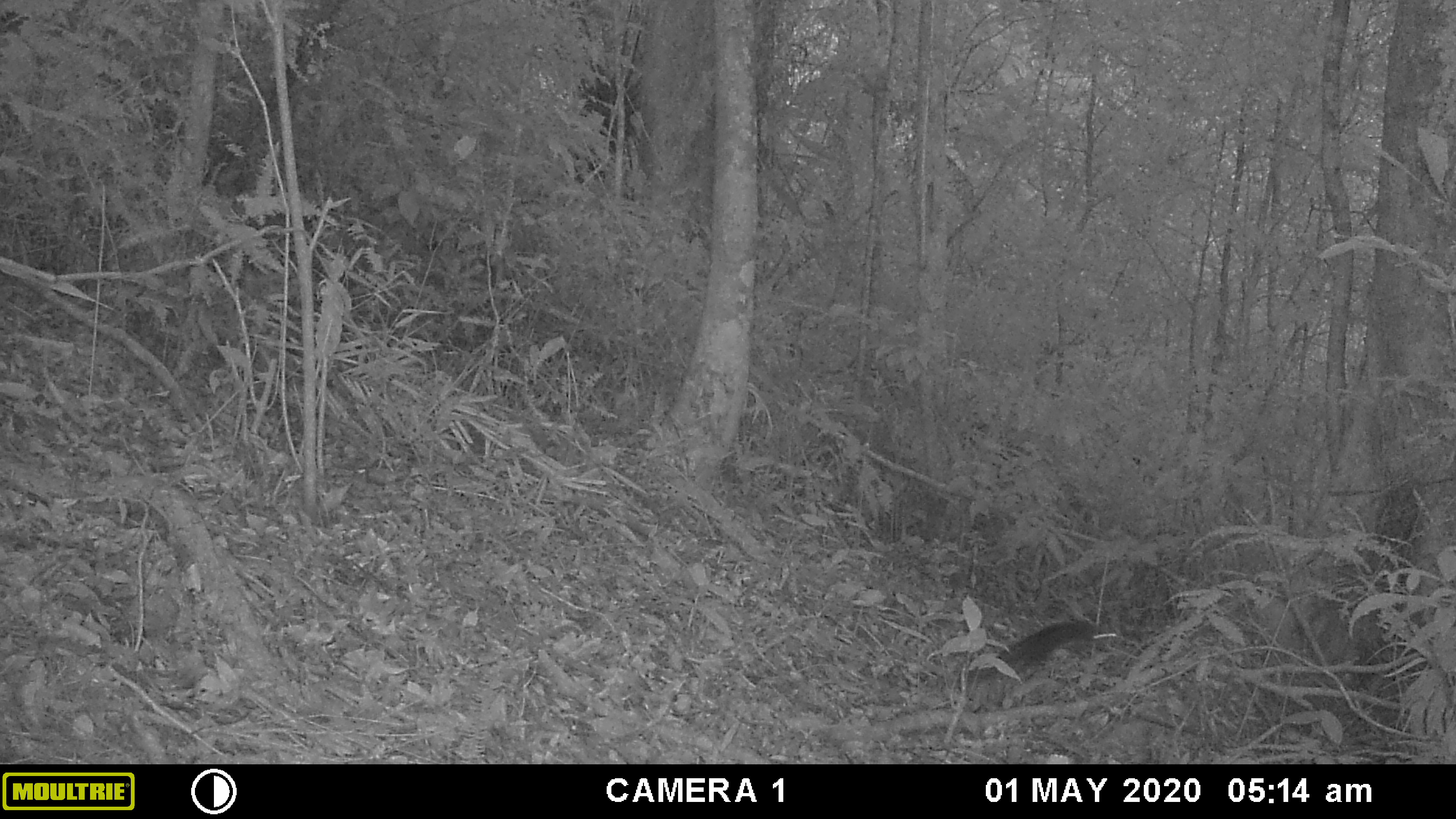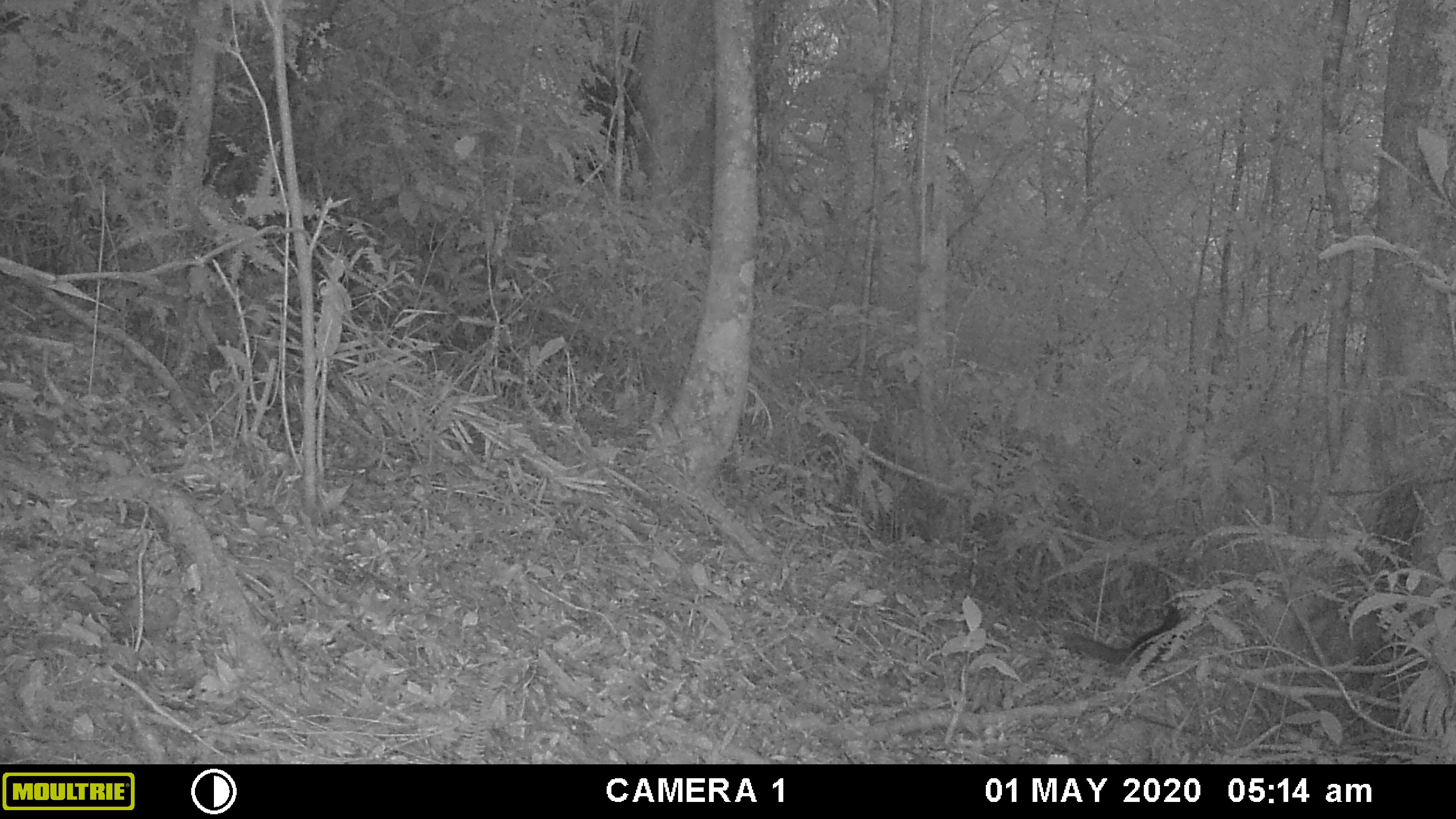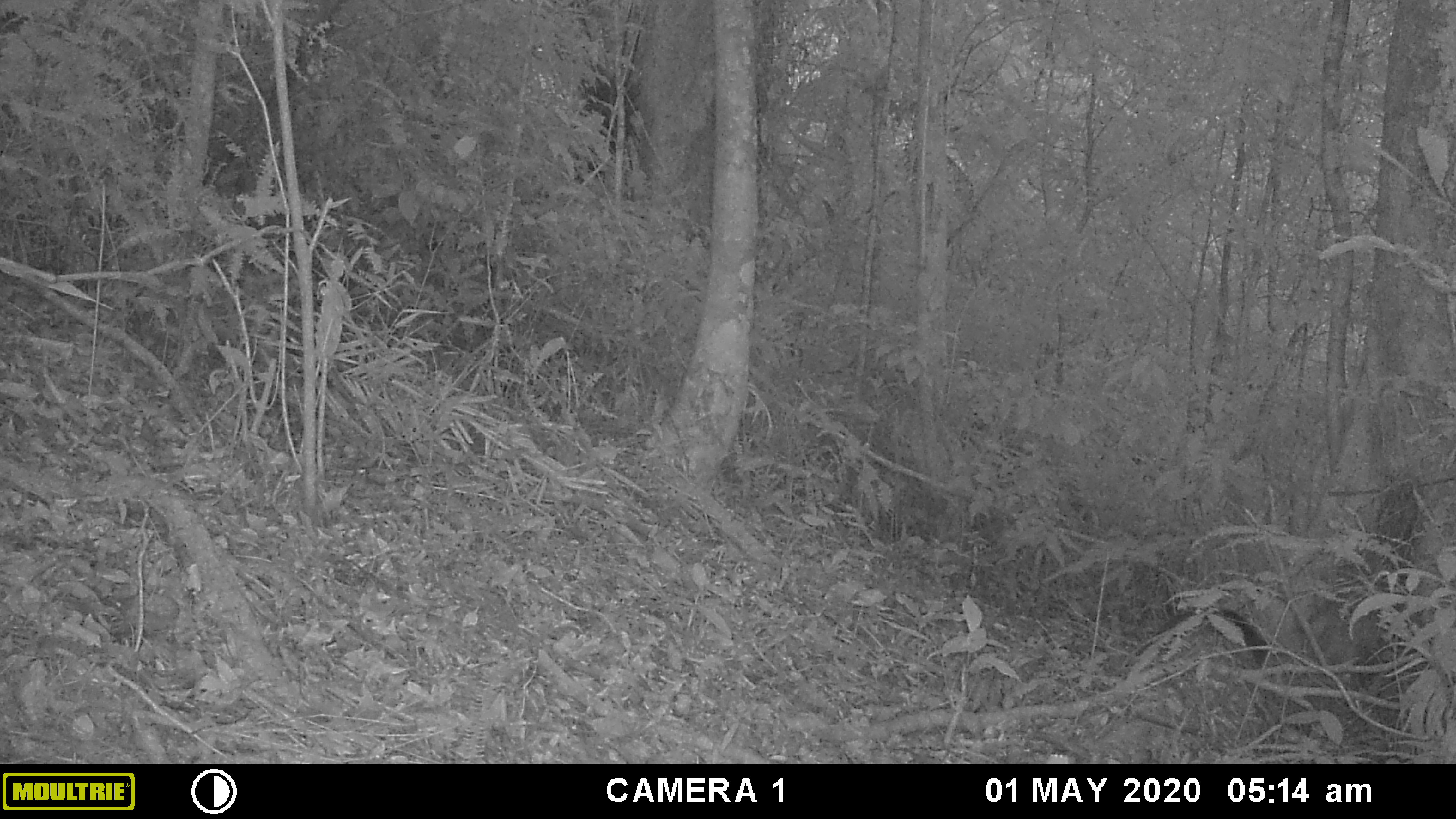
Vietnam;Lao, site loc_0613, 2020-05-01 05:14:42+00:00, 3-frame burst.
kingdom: Animalia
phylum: Chordata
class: Mammalia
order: Rodentia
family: Sciuridae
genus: Dremomys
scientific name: Dremomys rufigenis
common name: red-cheeked squirrel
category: red cheeked squirrel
Red cheeked squirrel (red-cheeked squirrel) (Dremomys rufigenis). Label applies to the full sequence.